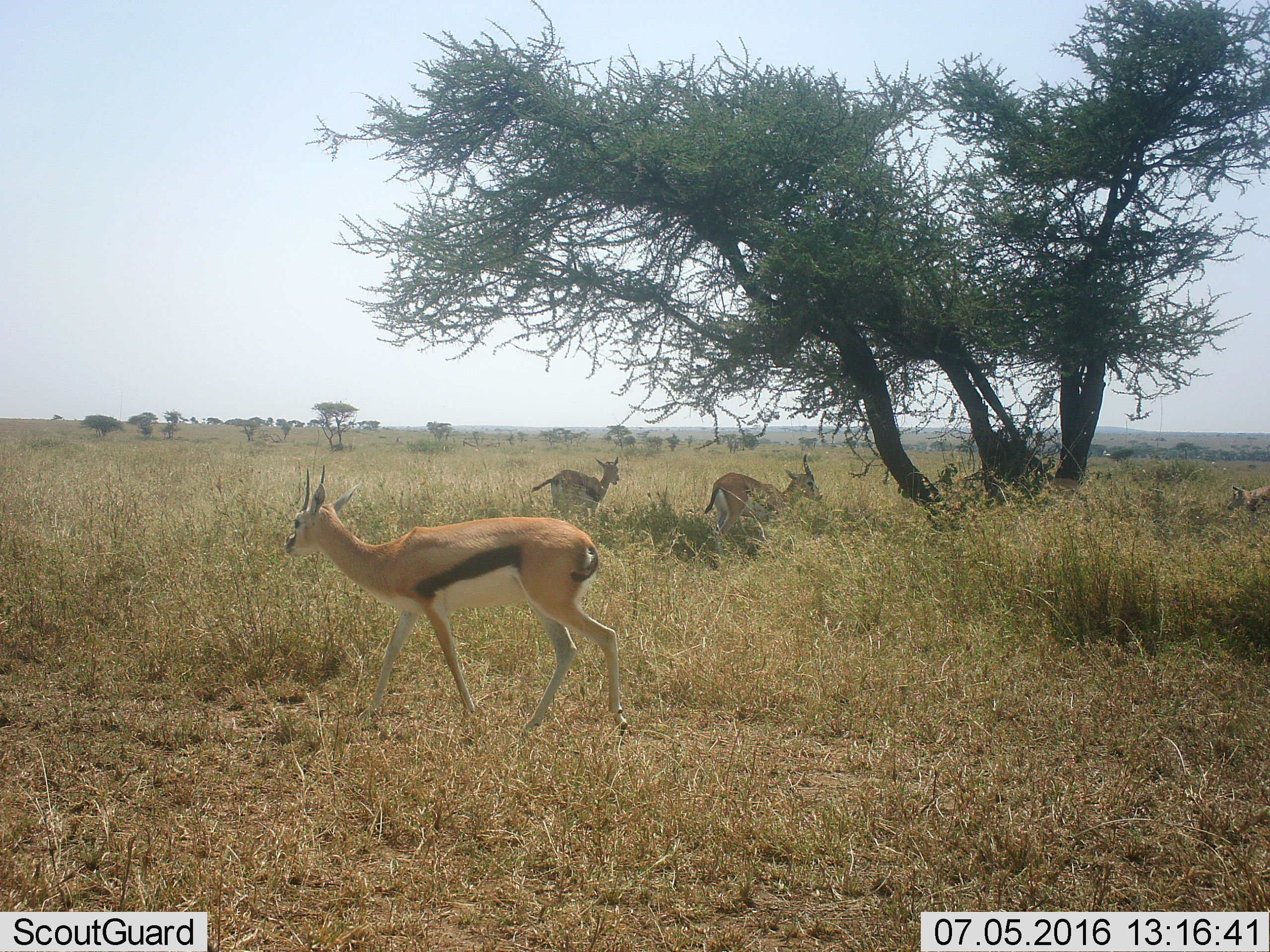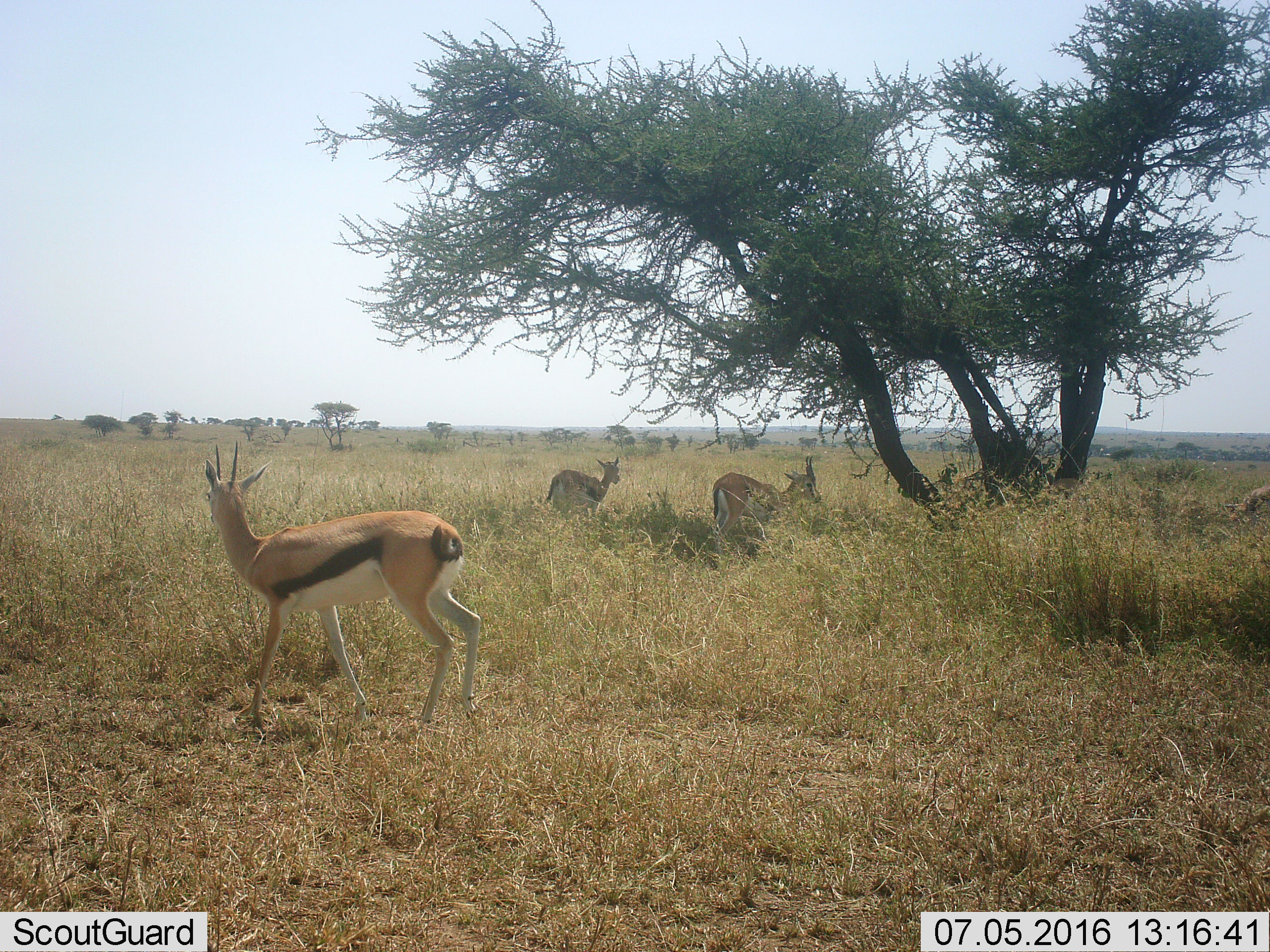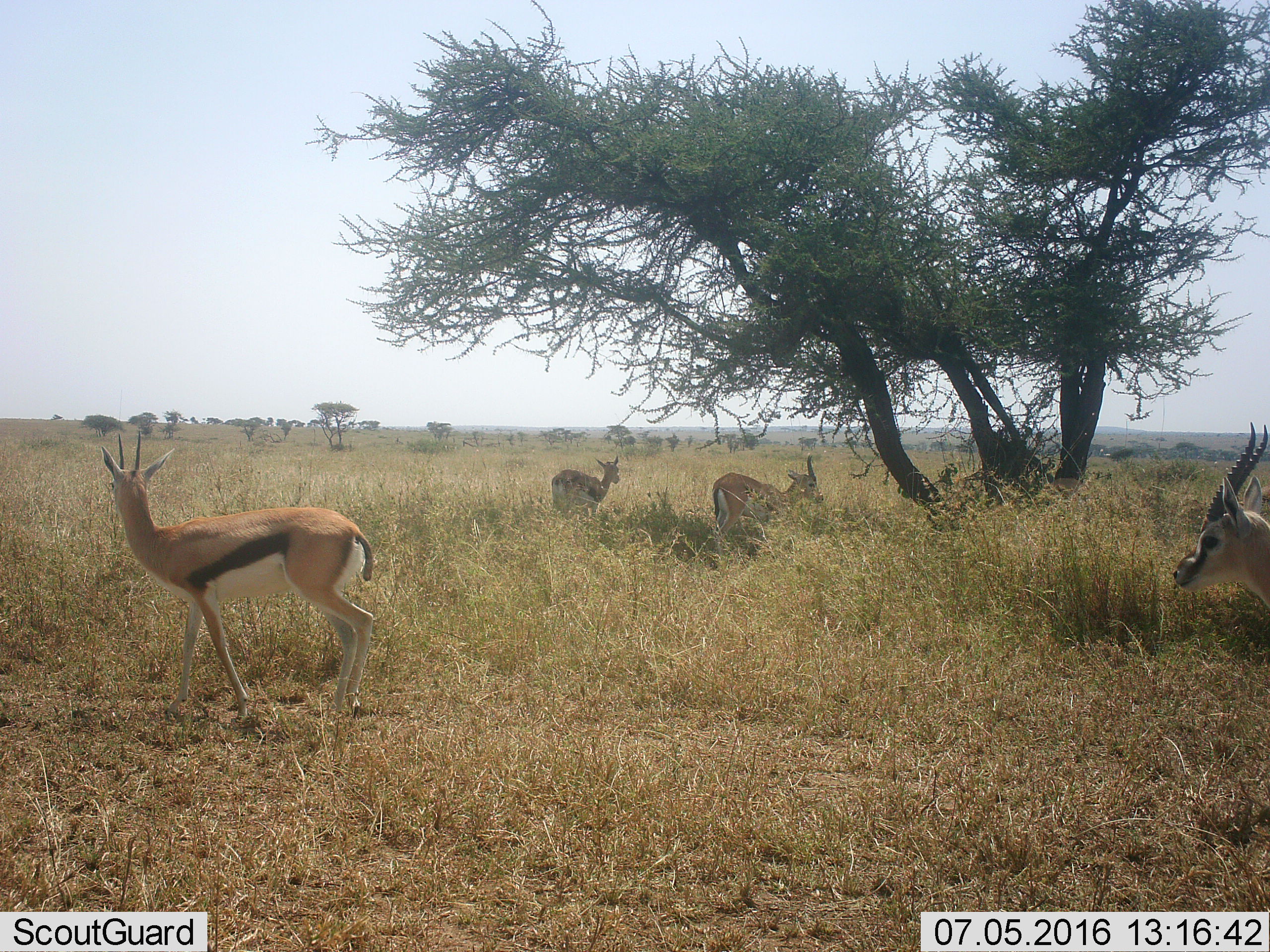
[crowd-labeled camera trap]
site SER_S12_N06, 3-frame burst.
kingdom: Animalia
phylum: Chordata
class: Mammalia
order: Artiodactyla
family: Bovidae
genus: Eudorcas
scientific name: Eudorcas thomsonii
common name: thomson's gazelle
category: gazellethomsons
Gazellethomsons (thomson's gazelle) (Eudorcas thomsonii), count 4. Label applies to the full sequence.